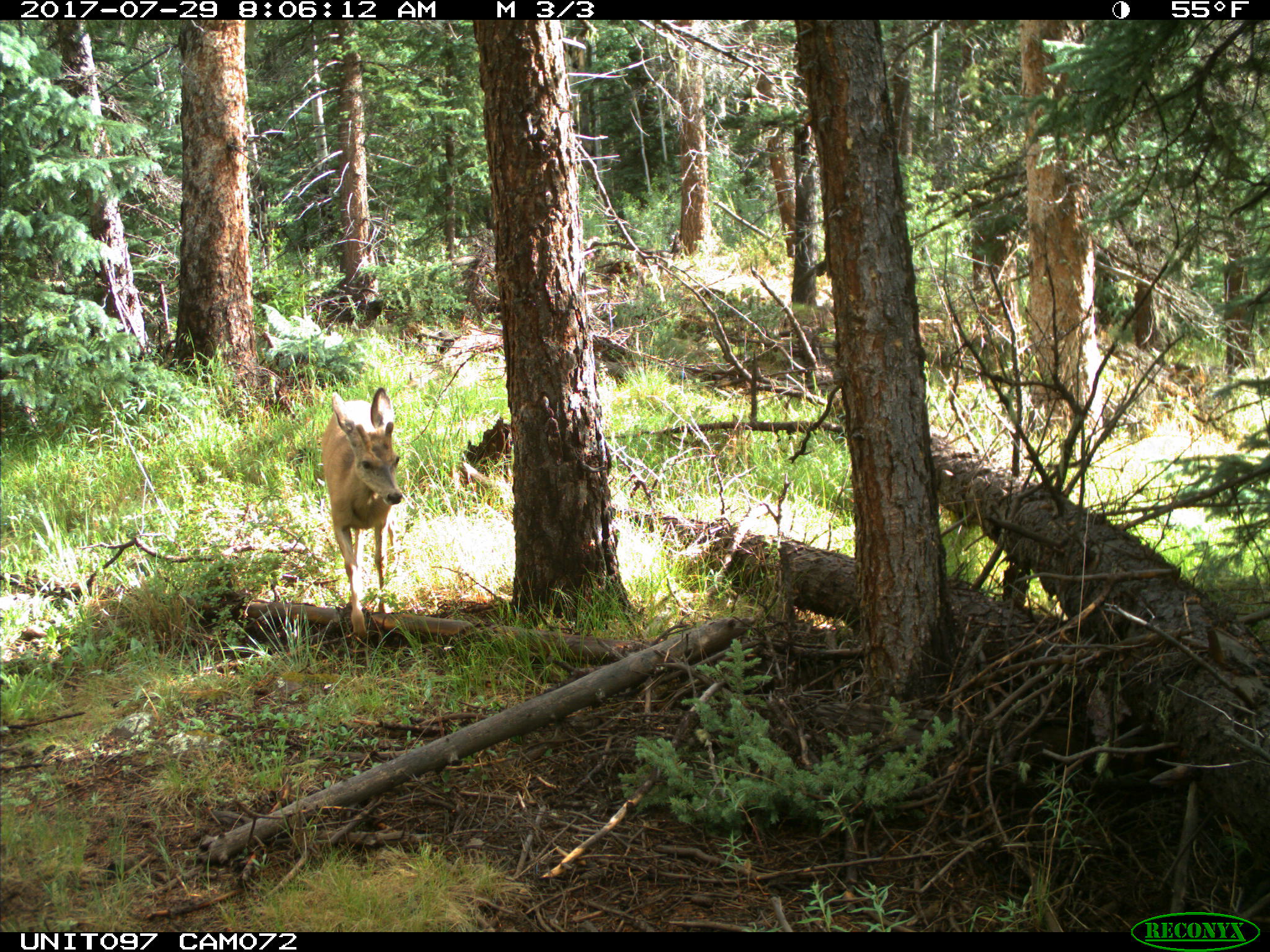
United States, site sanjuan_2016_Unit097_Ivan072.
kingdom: Animalia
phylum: Chordata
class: Mammalia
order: Artiodactyla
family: Cervidae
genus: Odocoileus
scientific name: Odocoileus hemionus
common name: mule deer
Odocoileus hemionus (mule deer).